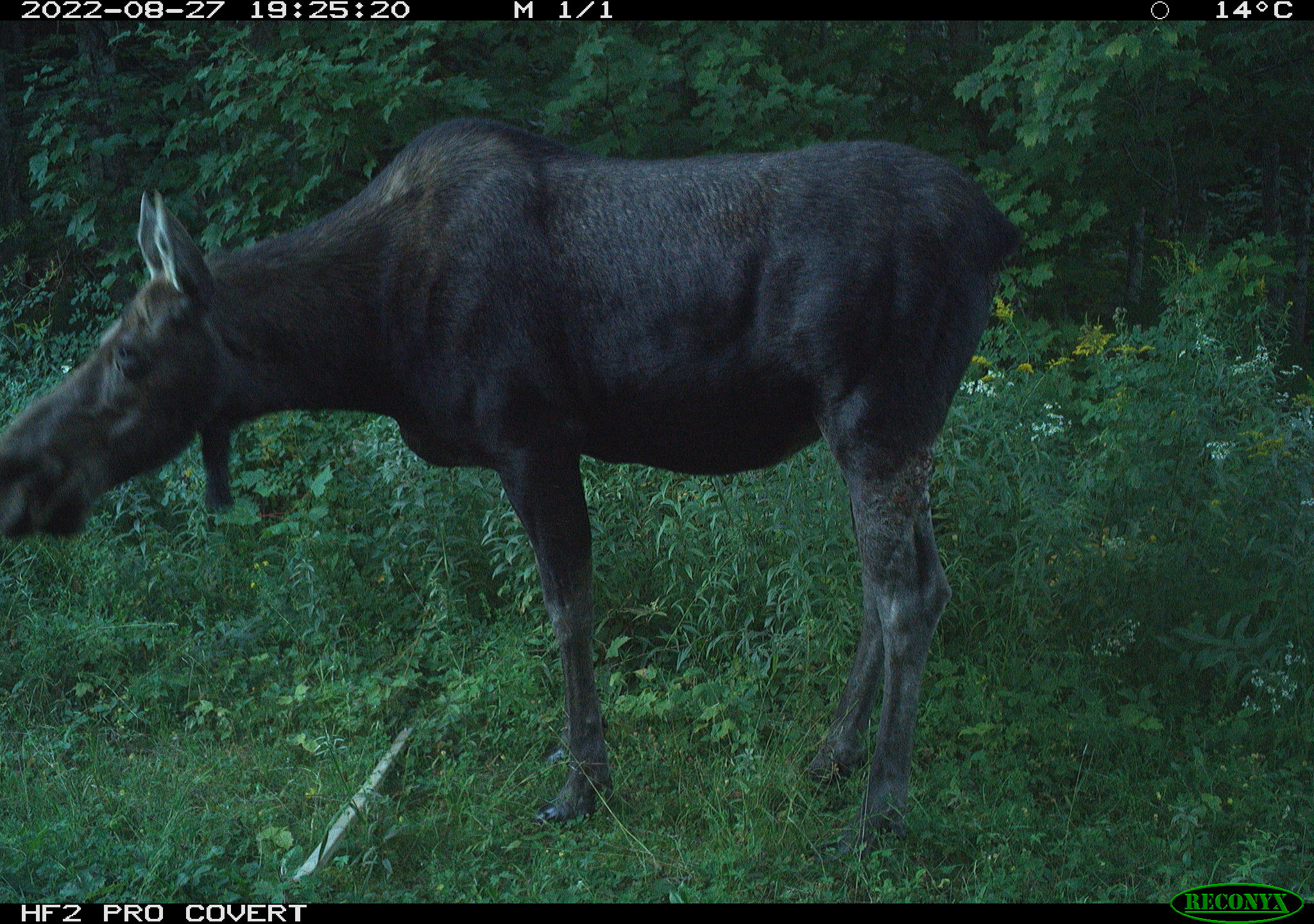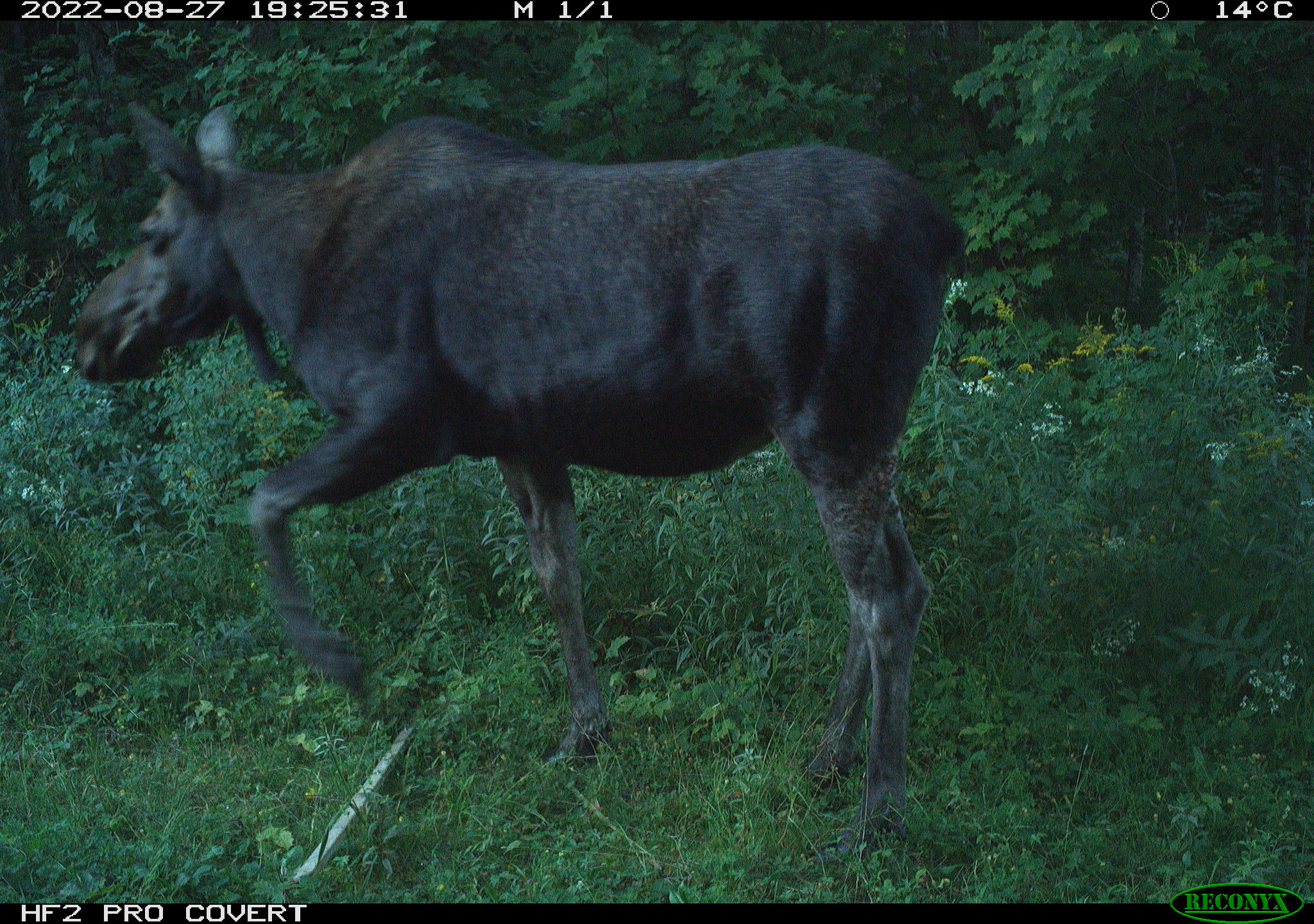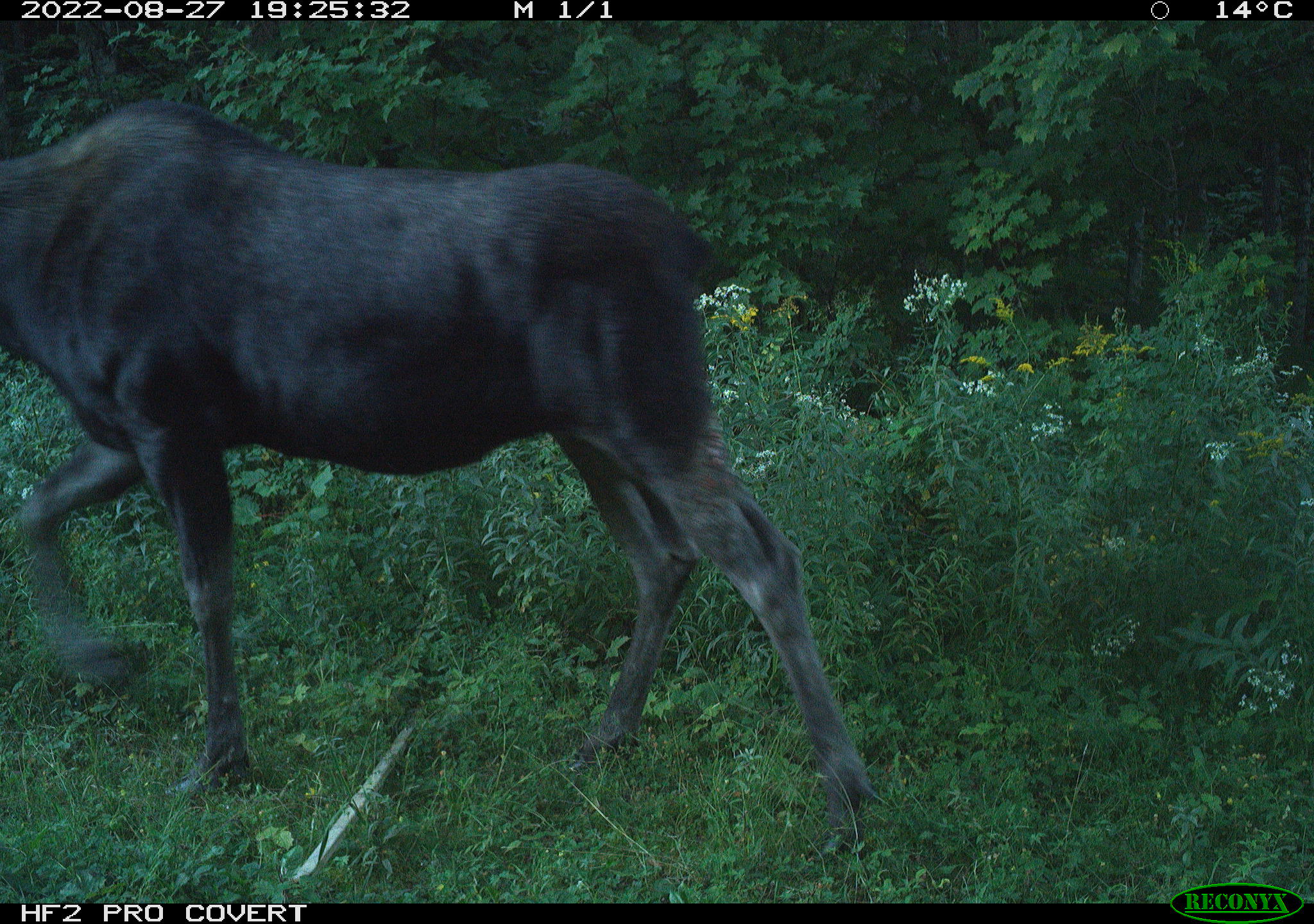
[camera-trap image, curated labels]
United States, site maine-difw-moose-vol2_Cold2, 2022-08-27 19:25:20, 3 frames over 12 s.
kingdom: Animalia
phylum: Chordata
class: Mammalia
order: Artiodactyla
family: Cervidae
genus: Alces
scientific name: Alces alces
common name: moose